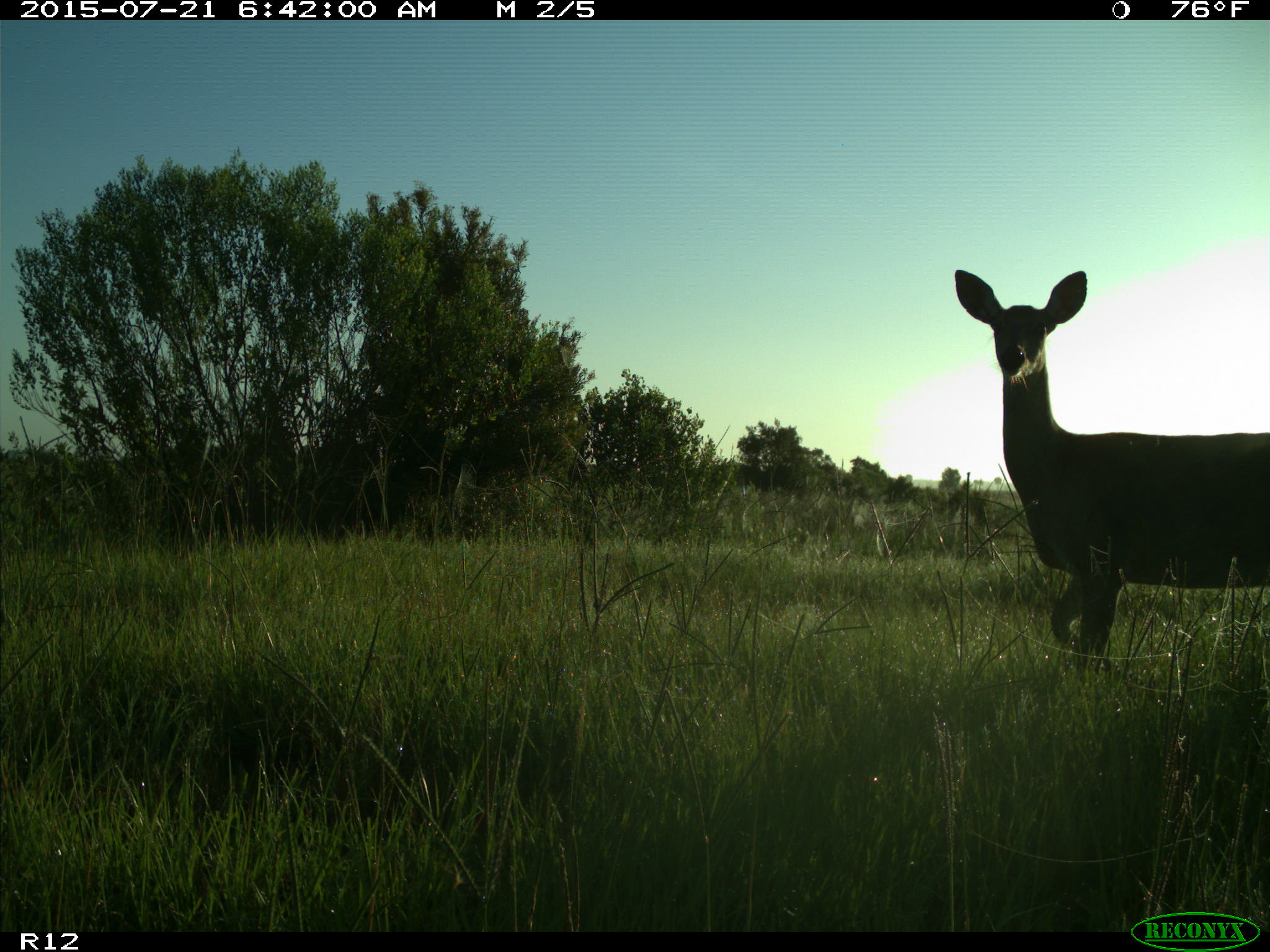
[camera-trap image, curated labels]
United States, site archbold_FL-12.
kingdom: Animalia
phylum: Chordata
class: Mammalia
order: Artiodactyla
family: Cervidae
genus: Odocoileus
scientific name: Odocoileus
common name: deer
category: unidentified deer